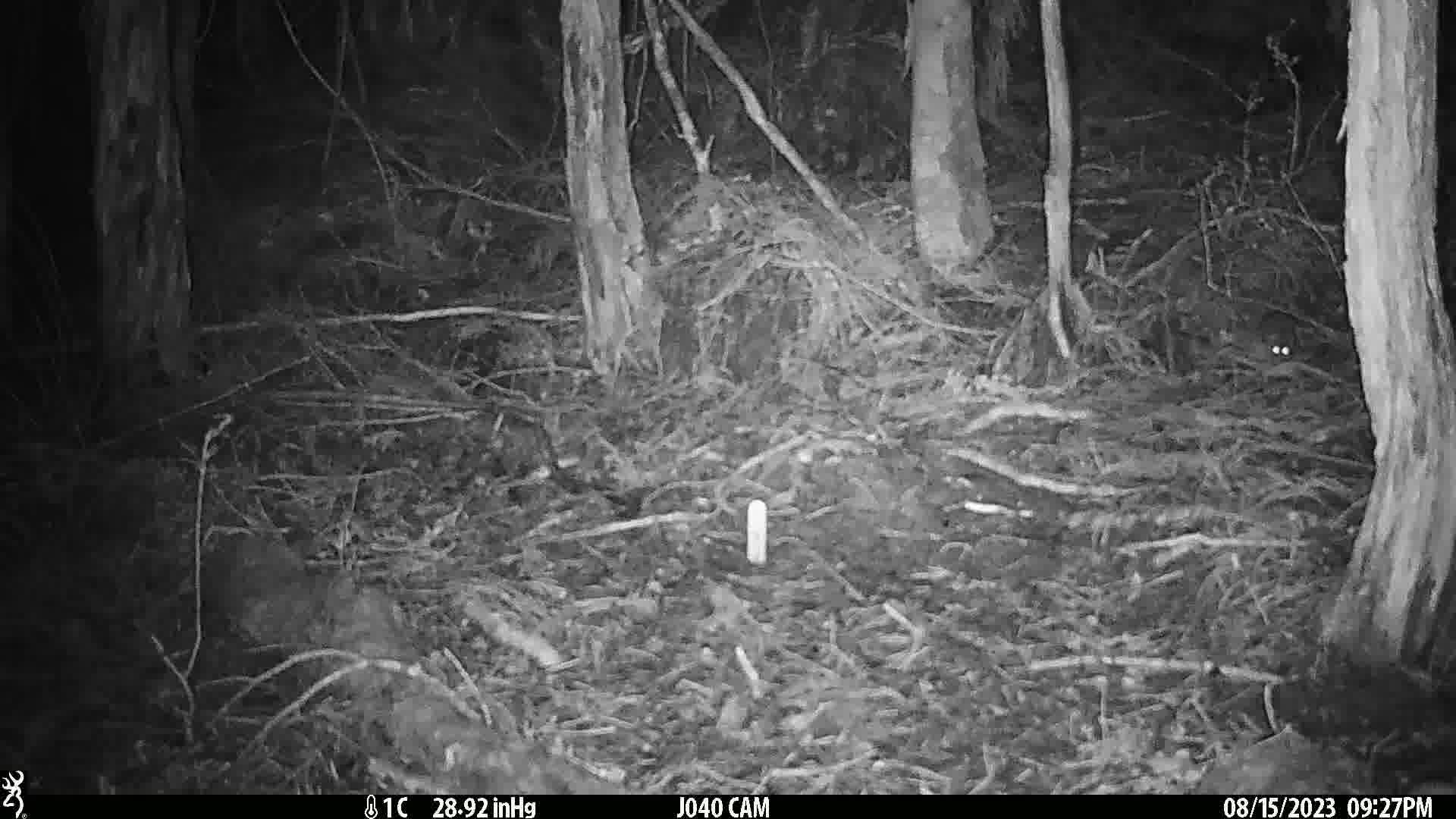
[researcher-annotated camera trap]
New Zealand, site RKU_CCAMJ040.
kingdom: Animalia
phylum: Chordata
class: Mammalia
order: Rodentia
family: Muridae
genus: Rattus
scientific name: Rattus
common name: rat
Rat (Rattus).